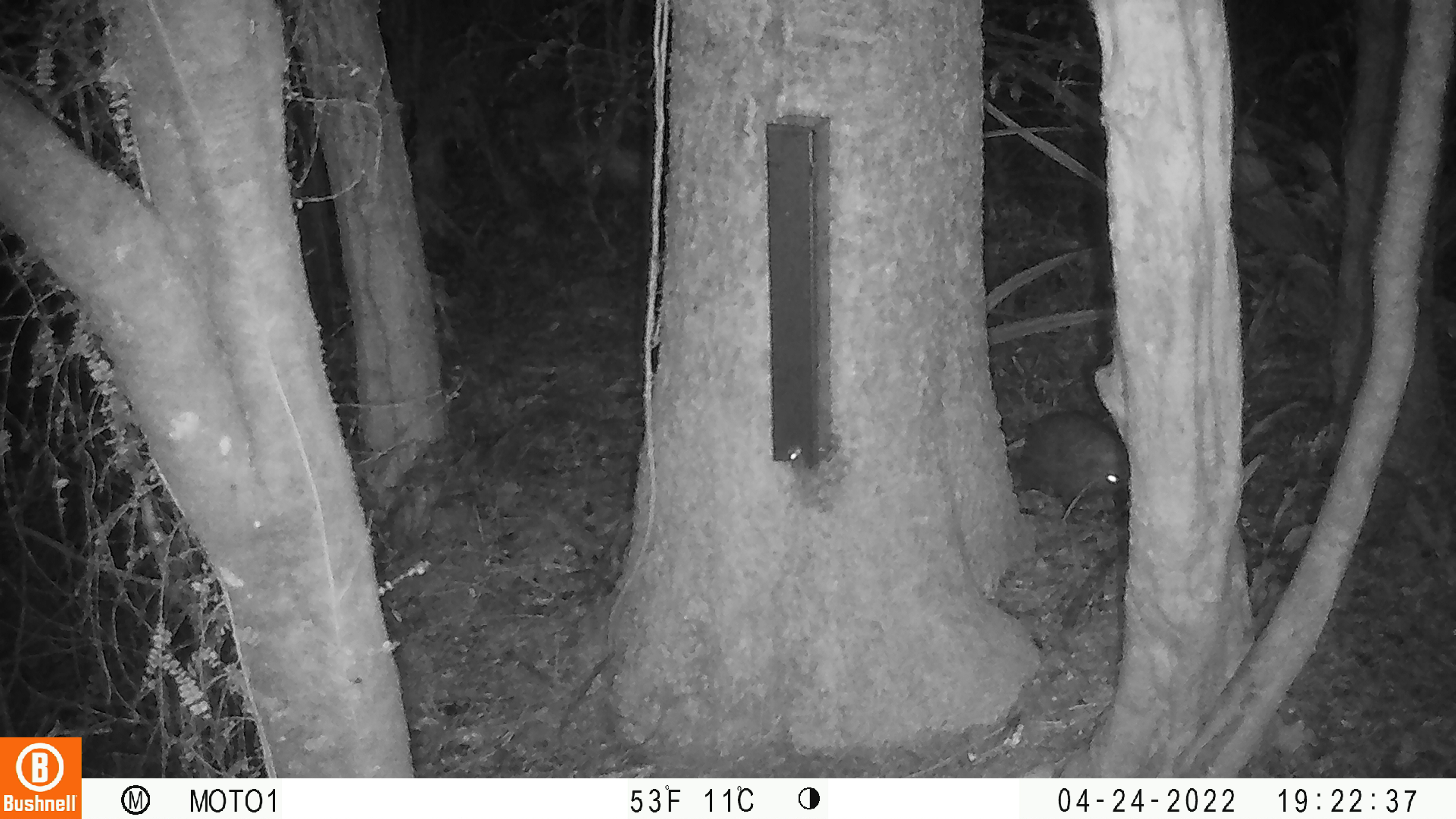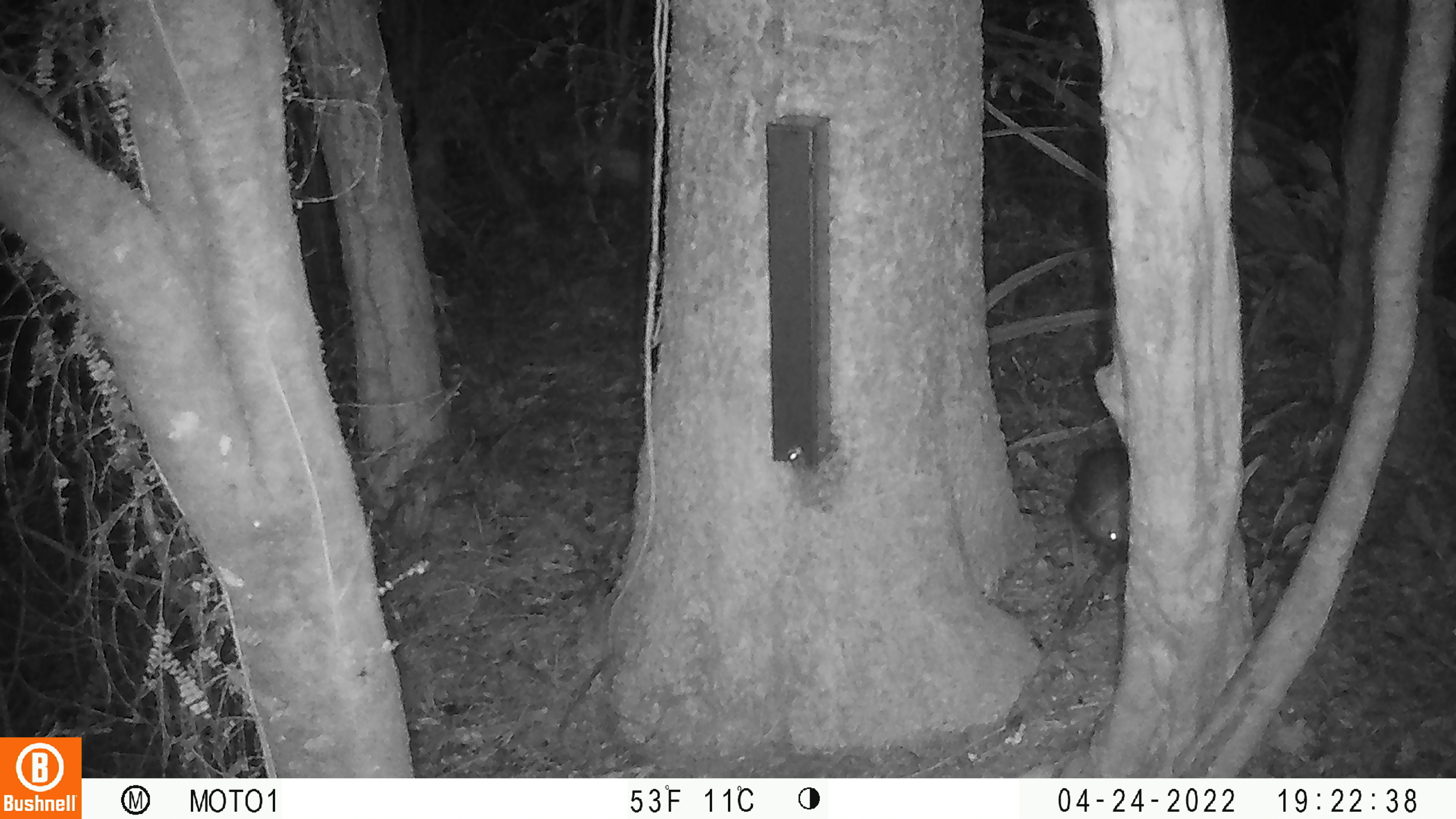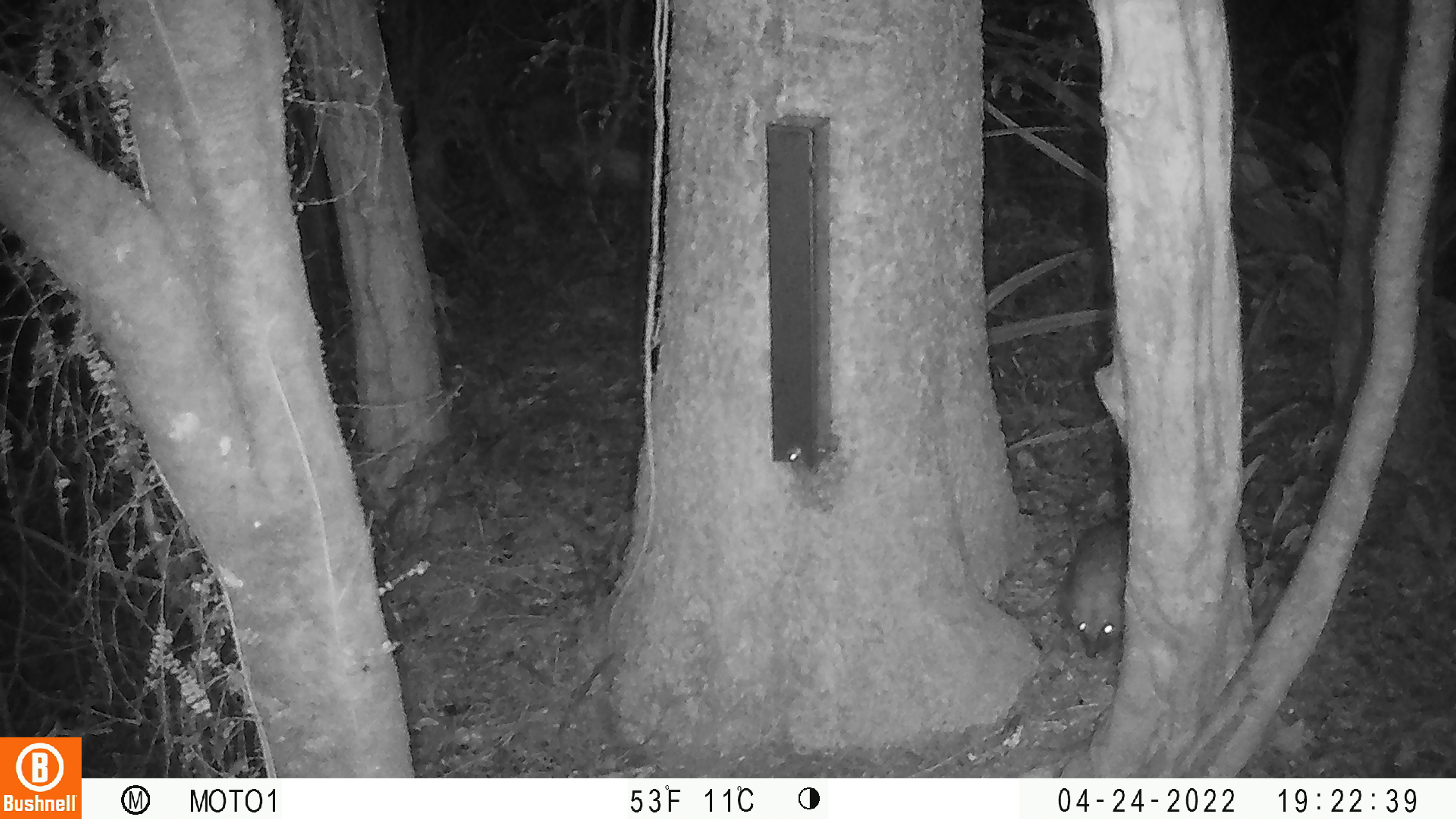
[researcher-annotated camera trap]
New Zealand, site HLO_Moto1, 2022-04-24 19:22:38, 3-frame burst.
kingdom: Animalia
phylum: Chordata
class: Mammalia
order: Eulipotyphla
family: Erinaceidae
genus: Erinaceus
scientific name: Erinaceus europaeus europaeus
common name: european hedgehog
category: hedgehog